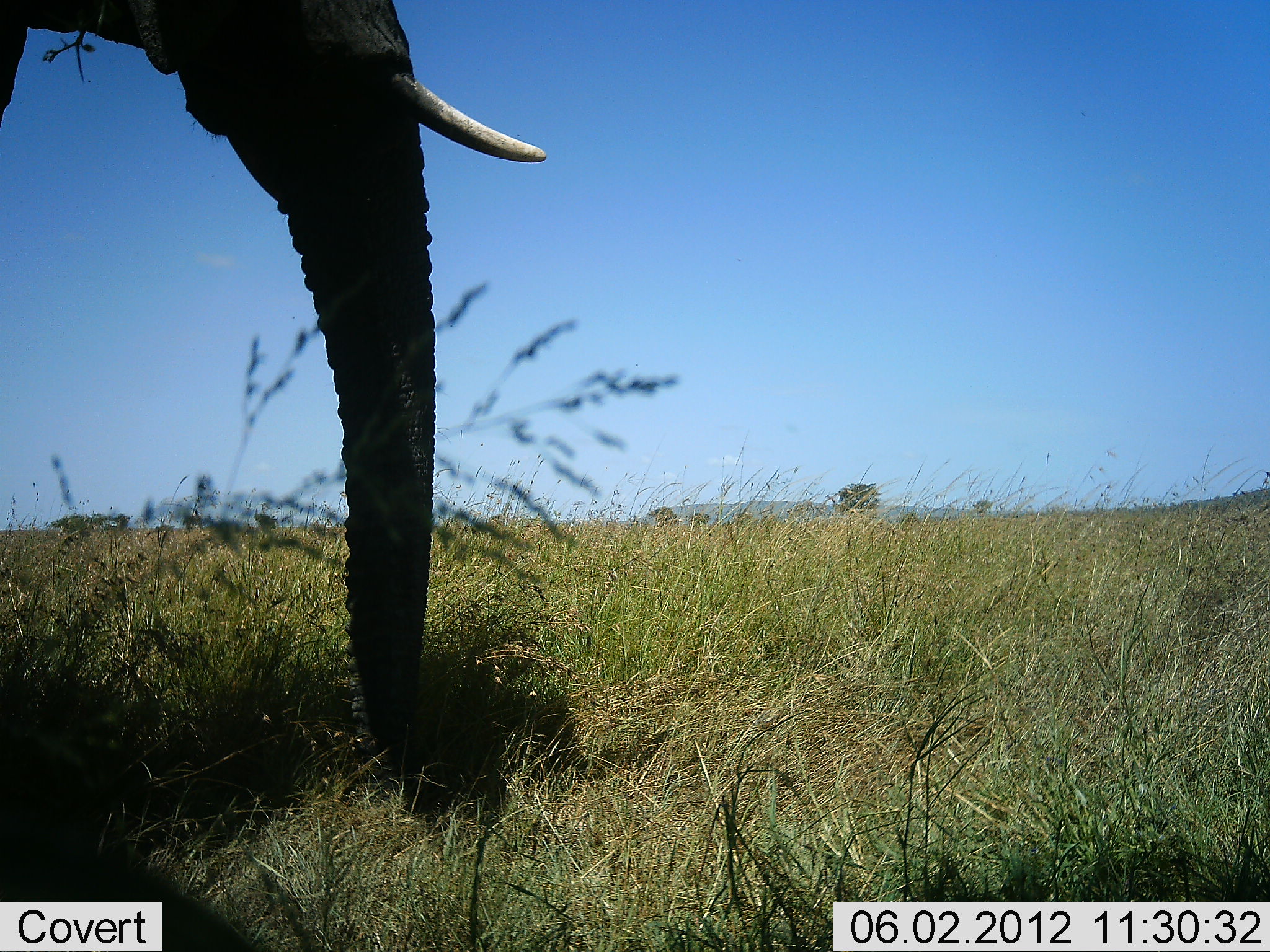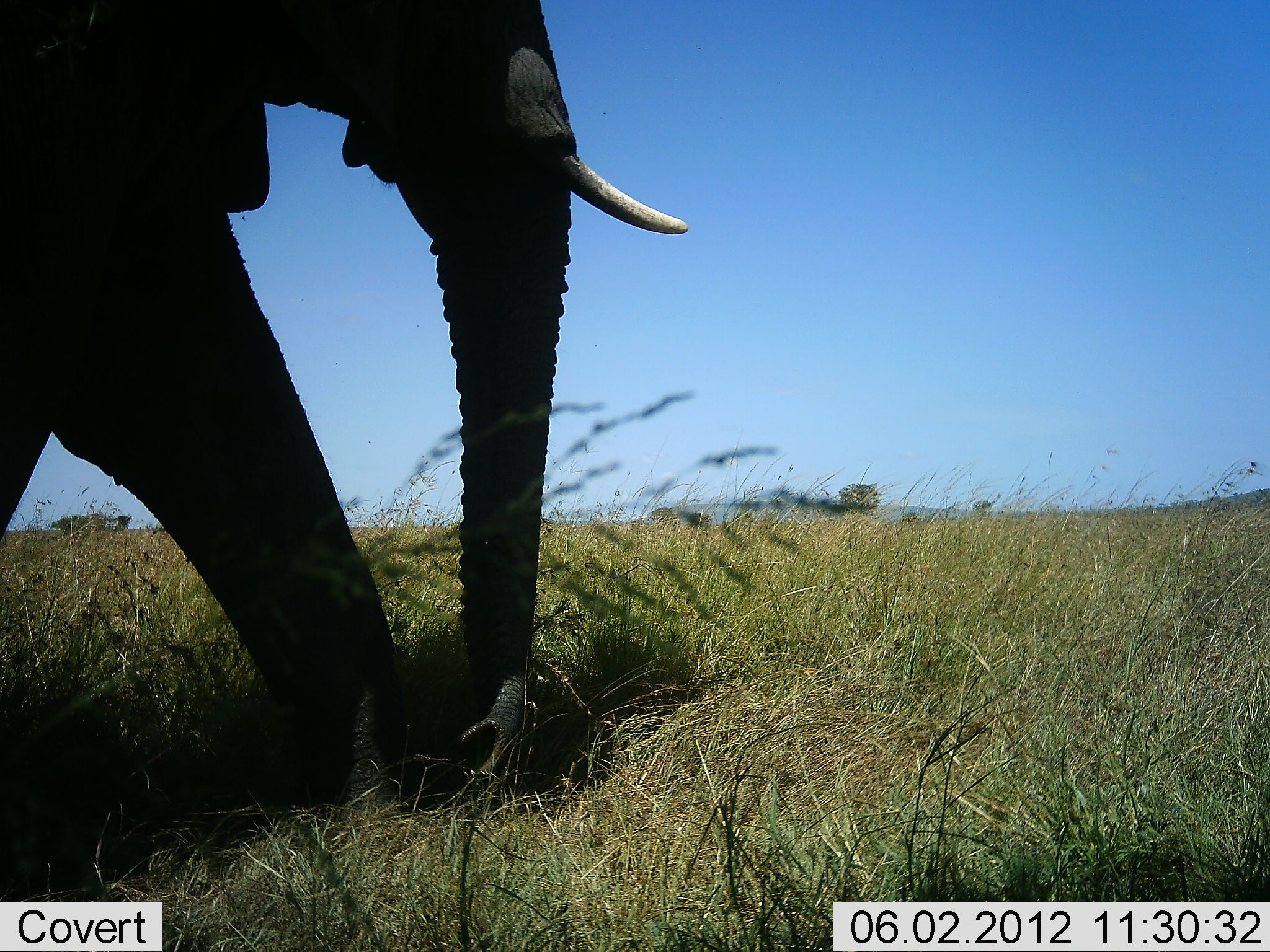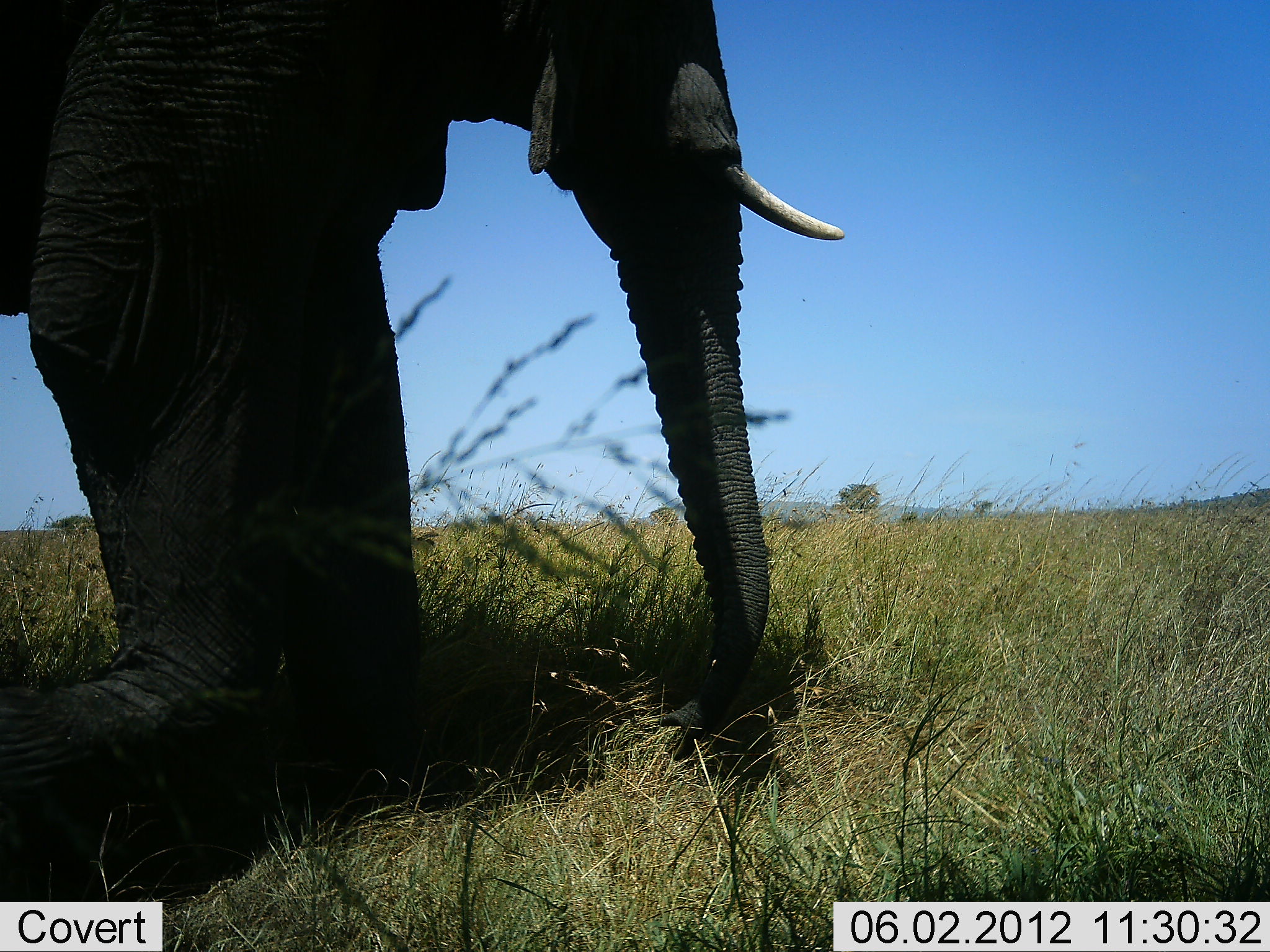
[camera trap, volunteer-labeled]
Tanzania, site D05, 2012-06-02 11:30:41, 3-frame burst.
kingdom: Animalia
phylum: Chordata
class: Mammalia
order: Proboscidea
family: Elephantidae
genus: Loxodonta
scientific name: Loxodonta africana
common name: african bush elephant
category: elephant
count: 1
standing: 10%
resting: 0%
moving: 90%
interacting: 0%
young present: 0%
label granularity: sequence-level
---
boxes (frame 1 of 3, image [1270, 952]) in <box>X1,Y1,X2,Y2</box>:
animal: <box>0,0,550,810</box>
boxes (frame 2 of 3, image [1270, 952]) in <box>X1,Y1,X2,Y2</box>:
animal: <box>0,0,691,819</box>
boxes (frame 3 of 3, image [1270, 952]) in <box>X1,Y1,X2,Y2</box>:
animal: <box>0,0,850,858</box>